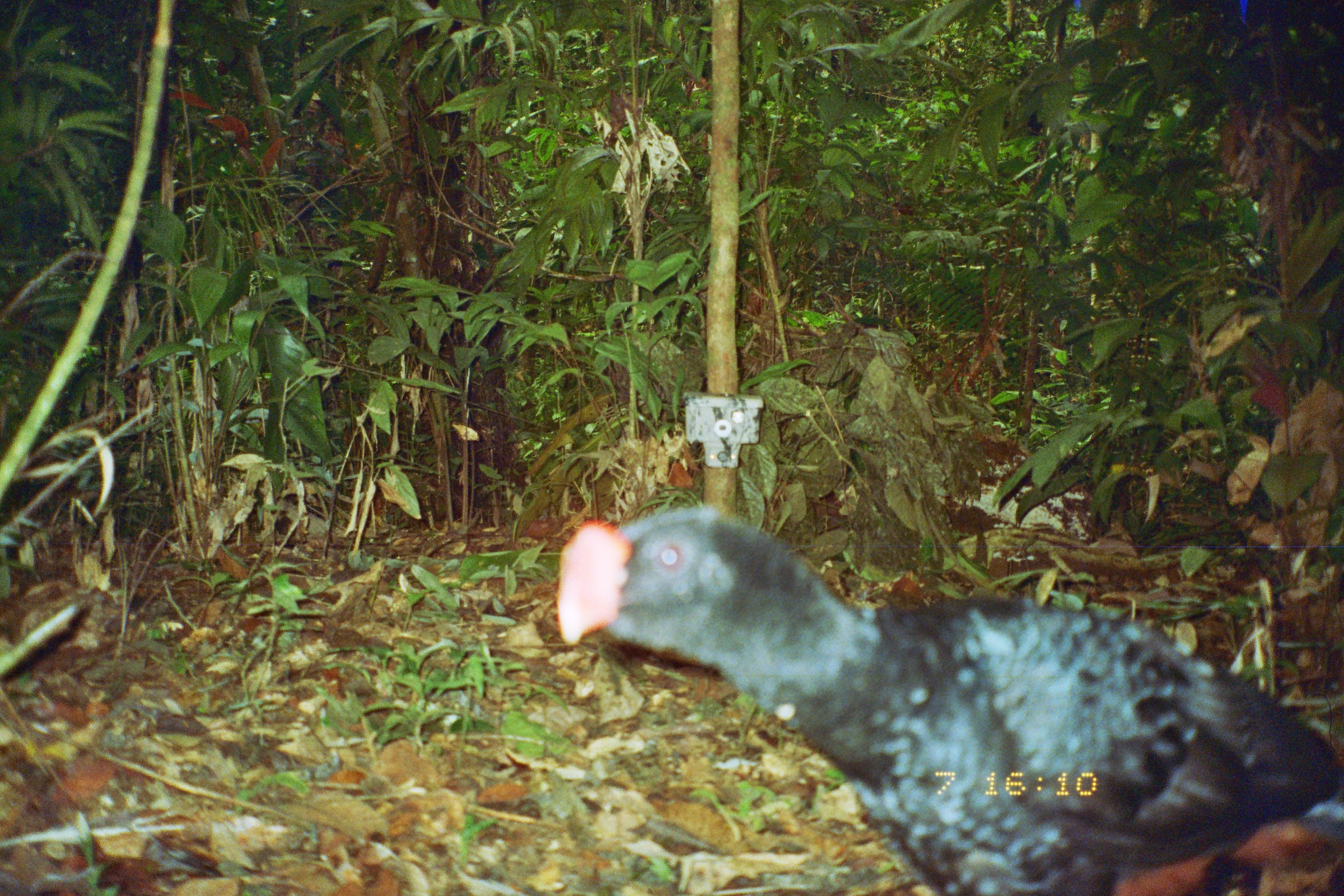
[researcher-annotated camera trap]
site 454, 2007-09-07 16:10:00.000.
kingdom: Animalia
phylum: Chordata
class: Aves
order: Galliformes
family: Cracidae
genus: Mitu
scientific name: Mitu tuberosum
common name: razor-billed curassow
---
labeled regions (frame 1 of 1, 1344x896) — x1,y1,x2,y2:
mitu tuberosum: 552,499,1343,893